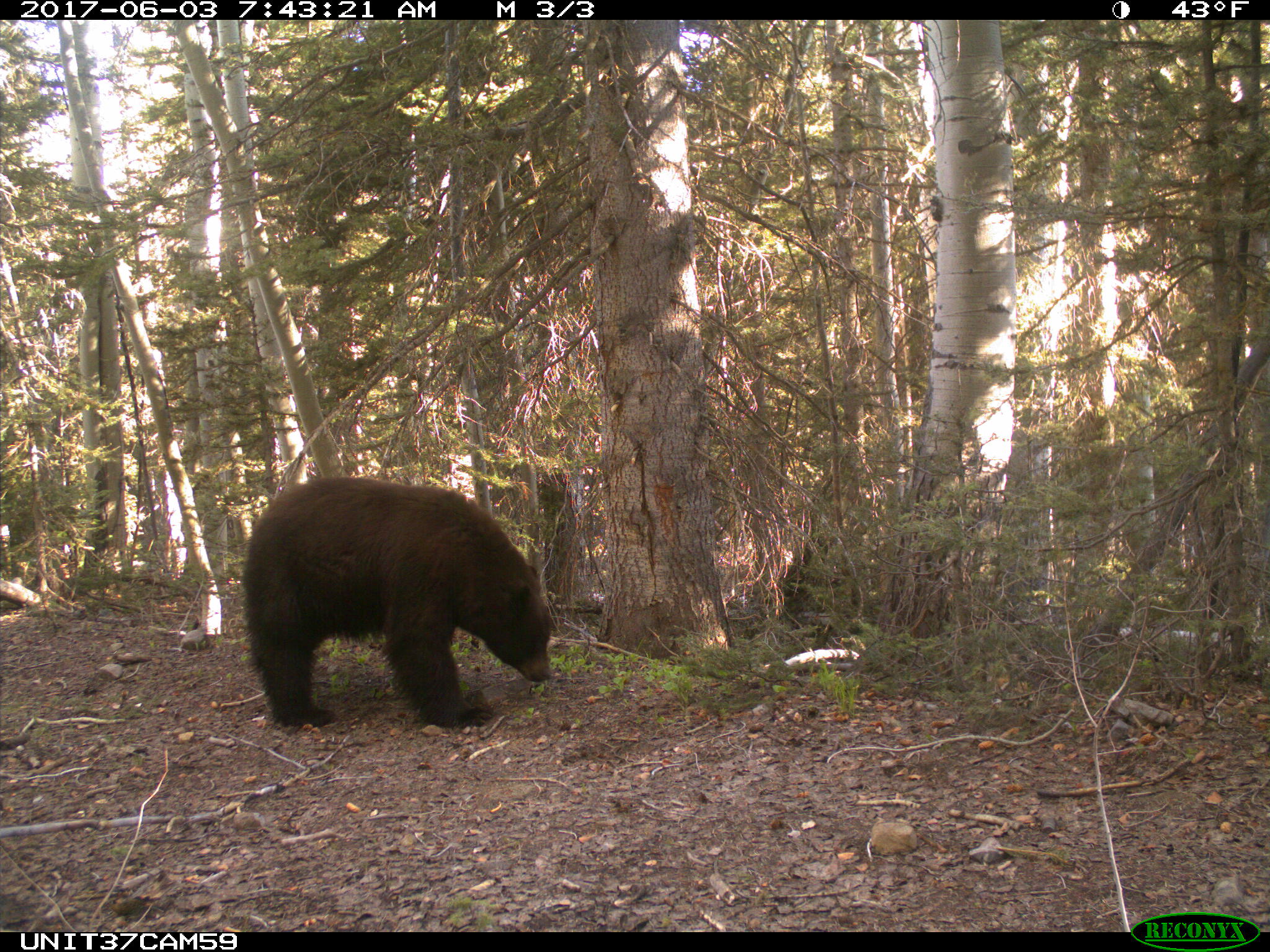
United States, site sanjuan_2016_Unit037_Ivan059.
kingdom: Animalia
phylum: Chordata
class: Mammalia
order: Carnivora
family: Ursidae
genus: Ursus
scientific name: Ursus americanus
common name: american black bear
Ursus americanus (american black bear).